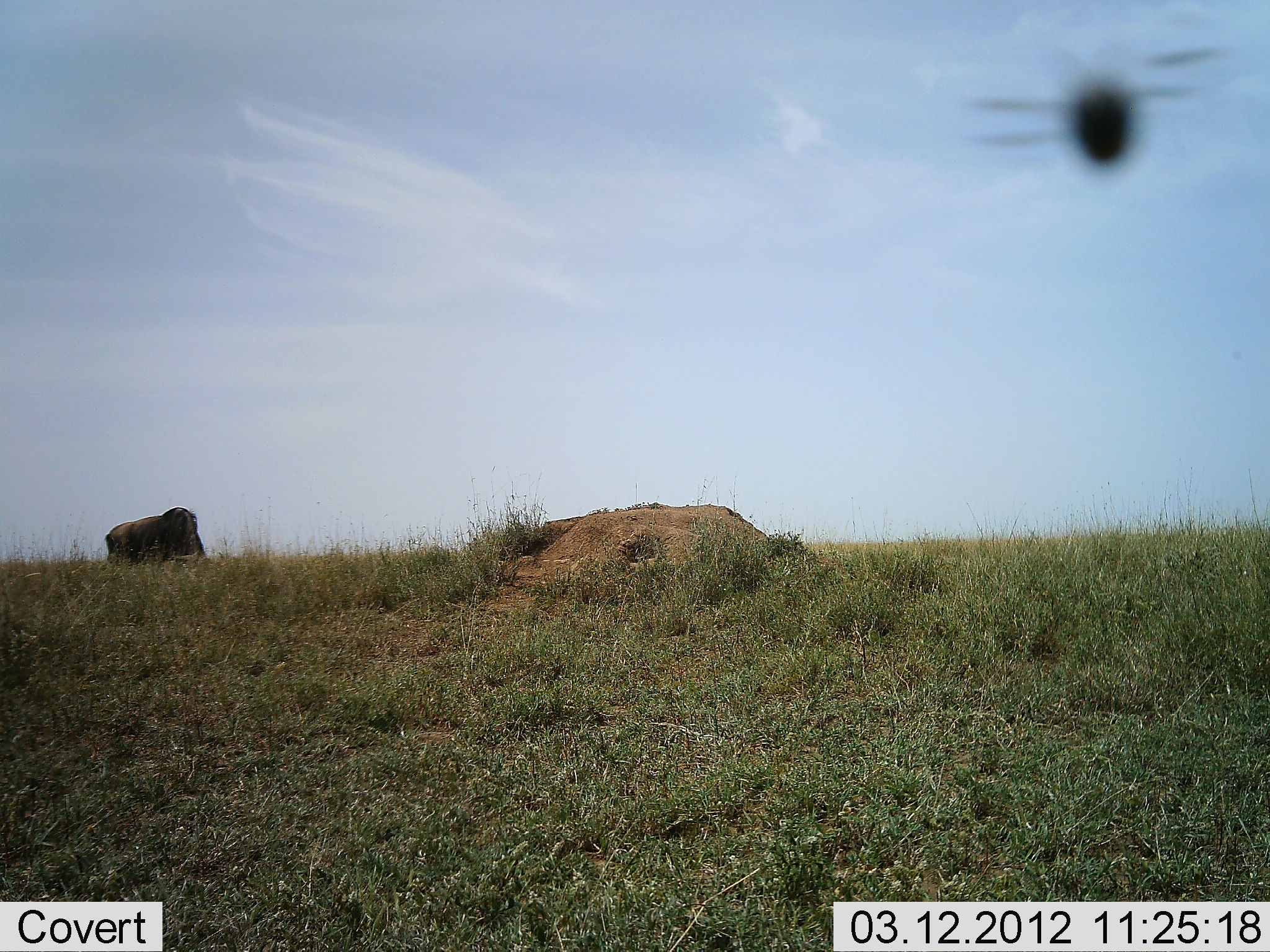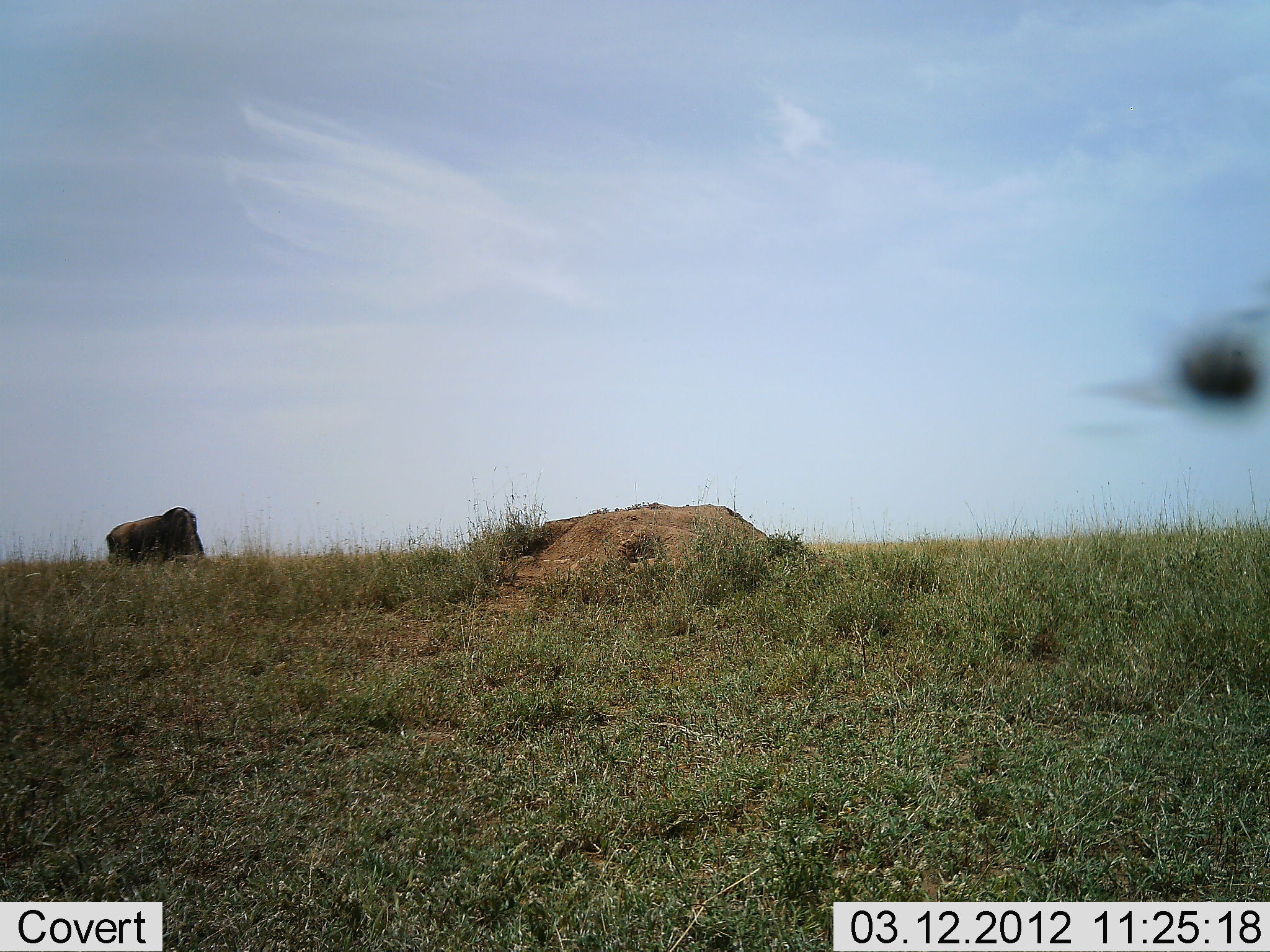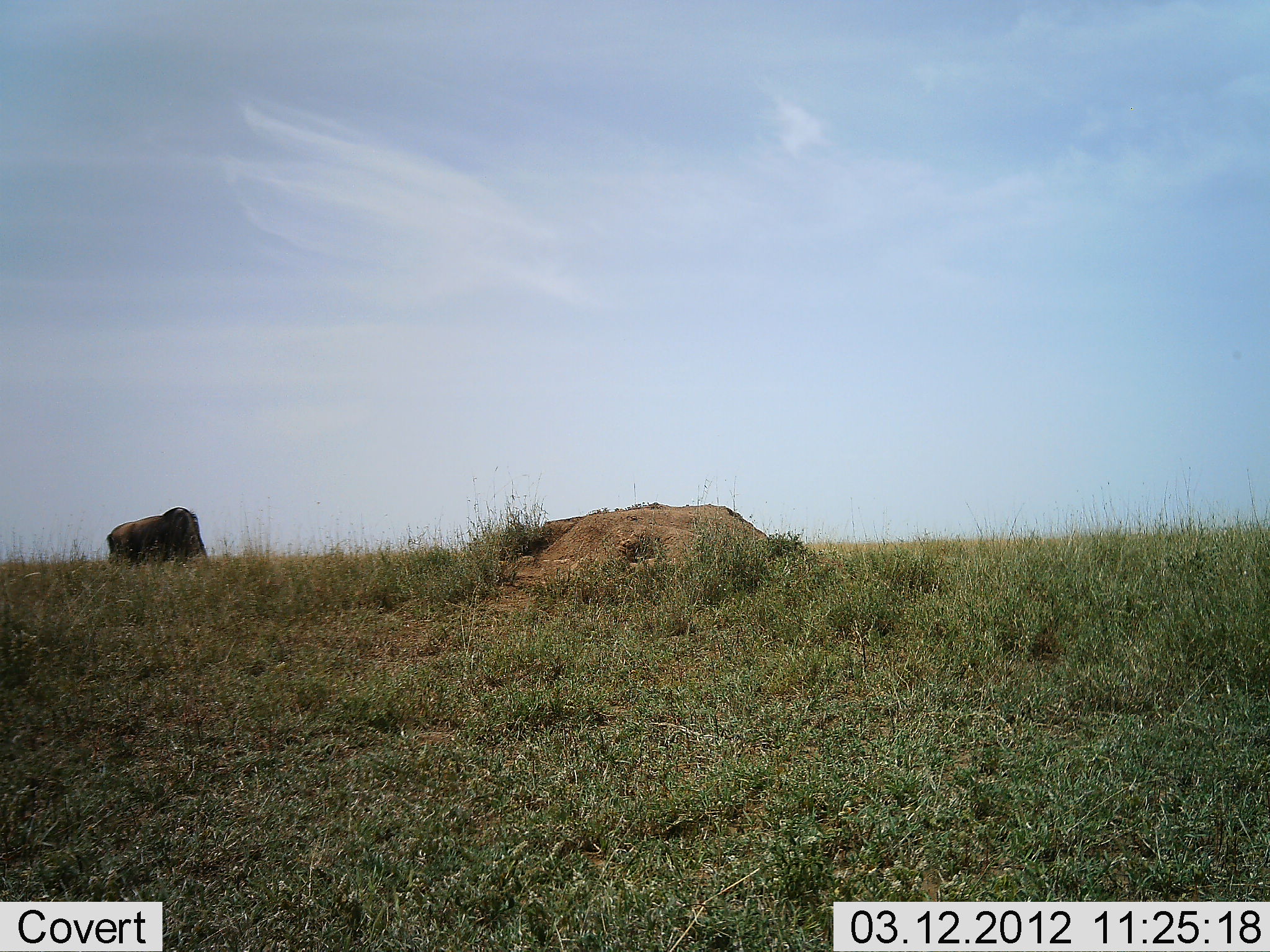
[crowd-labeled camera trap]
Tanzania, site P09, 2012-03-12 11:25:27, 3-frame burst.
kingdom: Animalia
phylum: Chordata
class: Mammalia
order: Artiodactyla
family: Bovidae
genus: Connochaetes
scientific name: Connochaetes taurinus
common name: blue wildebeest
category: wildebeest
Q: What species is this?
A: Wildebeest (blue wildebeest) (Connochaetes taurinus).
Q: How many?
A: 1.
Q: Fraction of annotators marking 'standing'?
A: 23%.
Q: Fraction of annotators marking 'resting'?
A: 0%.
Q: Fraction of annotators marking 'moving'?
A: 0%.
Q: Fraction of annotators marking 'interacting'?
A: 0%.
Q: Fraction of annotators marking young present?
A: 0%.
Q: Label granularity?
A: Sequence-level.